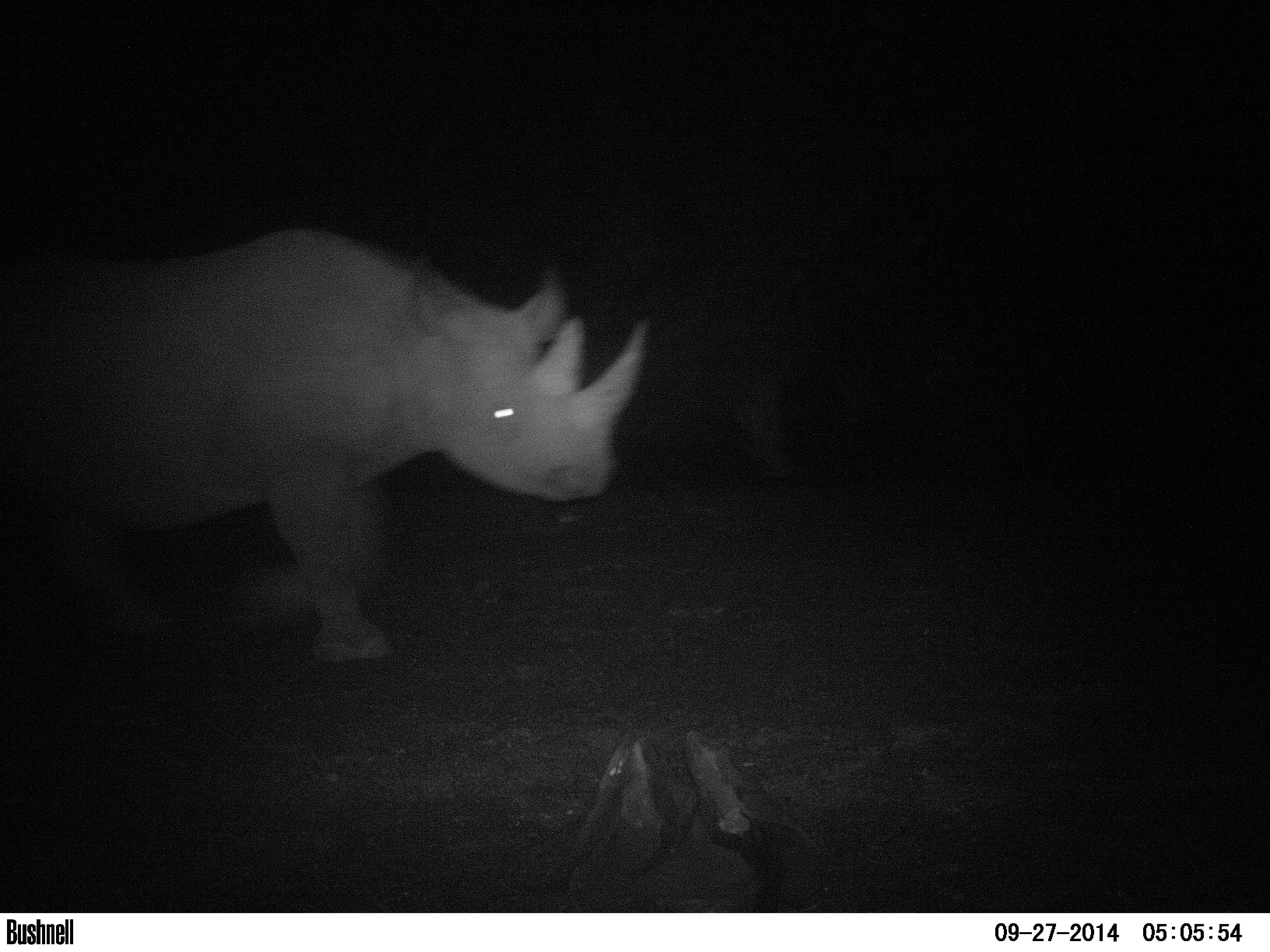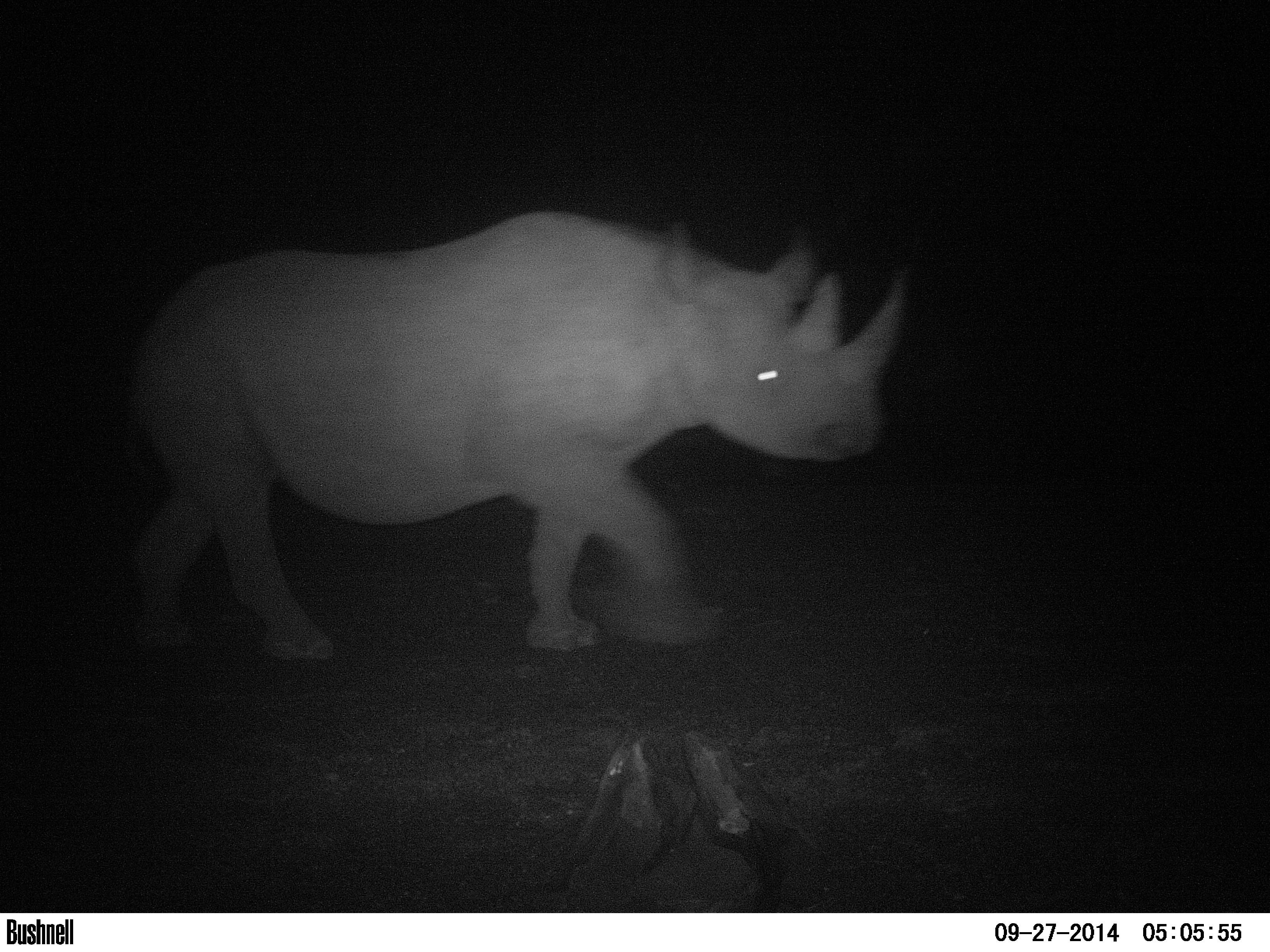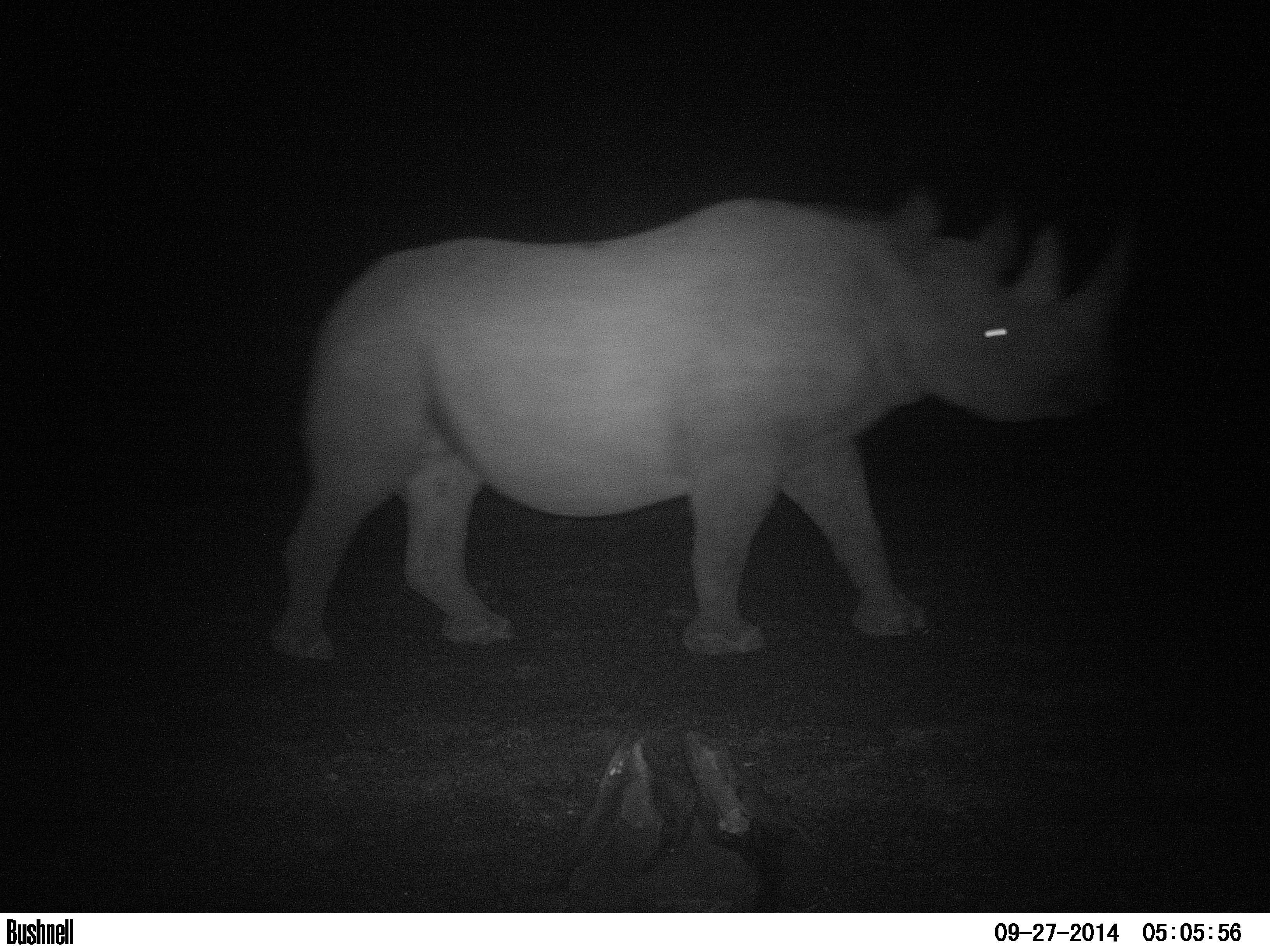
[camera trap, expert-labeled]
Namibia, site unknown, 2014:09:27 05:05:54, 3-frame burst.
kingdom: Animalia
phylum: Chordata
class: Mammalia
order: Perissodactyla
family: Rhinocerotidae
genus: Diceros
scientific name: Diceros bicornis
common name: black rhinoceros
Diceros bicornis (black rhinoceros).